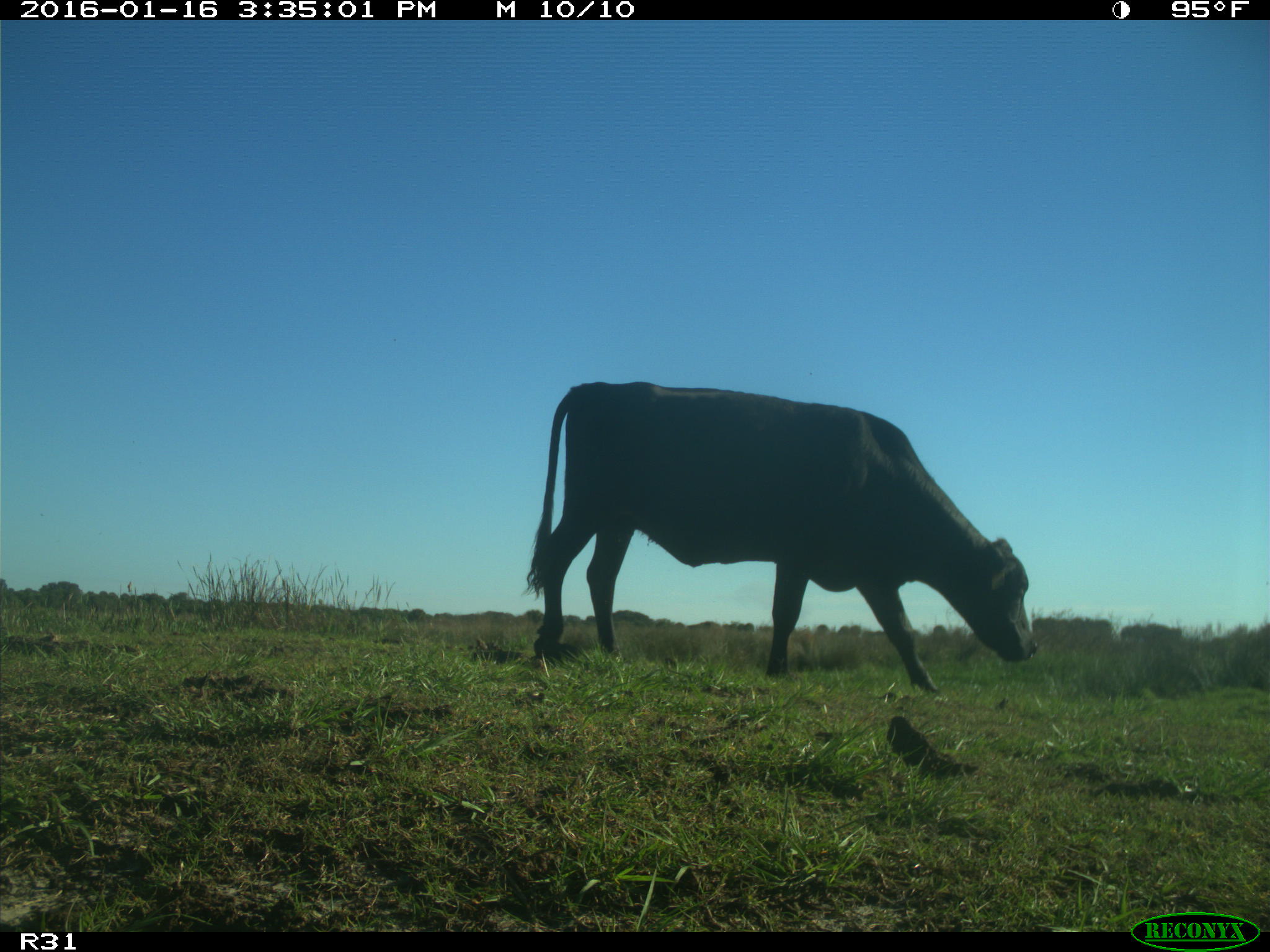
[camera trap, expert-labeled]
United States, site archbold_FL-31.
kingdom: Animalia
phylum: Chordata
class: Mammalia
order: Artiodactyla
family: Bovidae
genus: Bos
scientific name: Bos taurus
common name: domestic cow